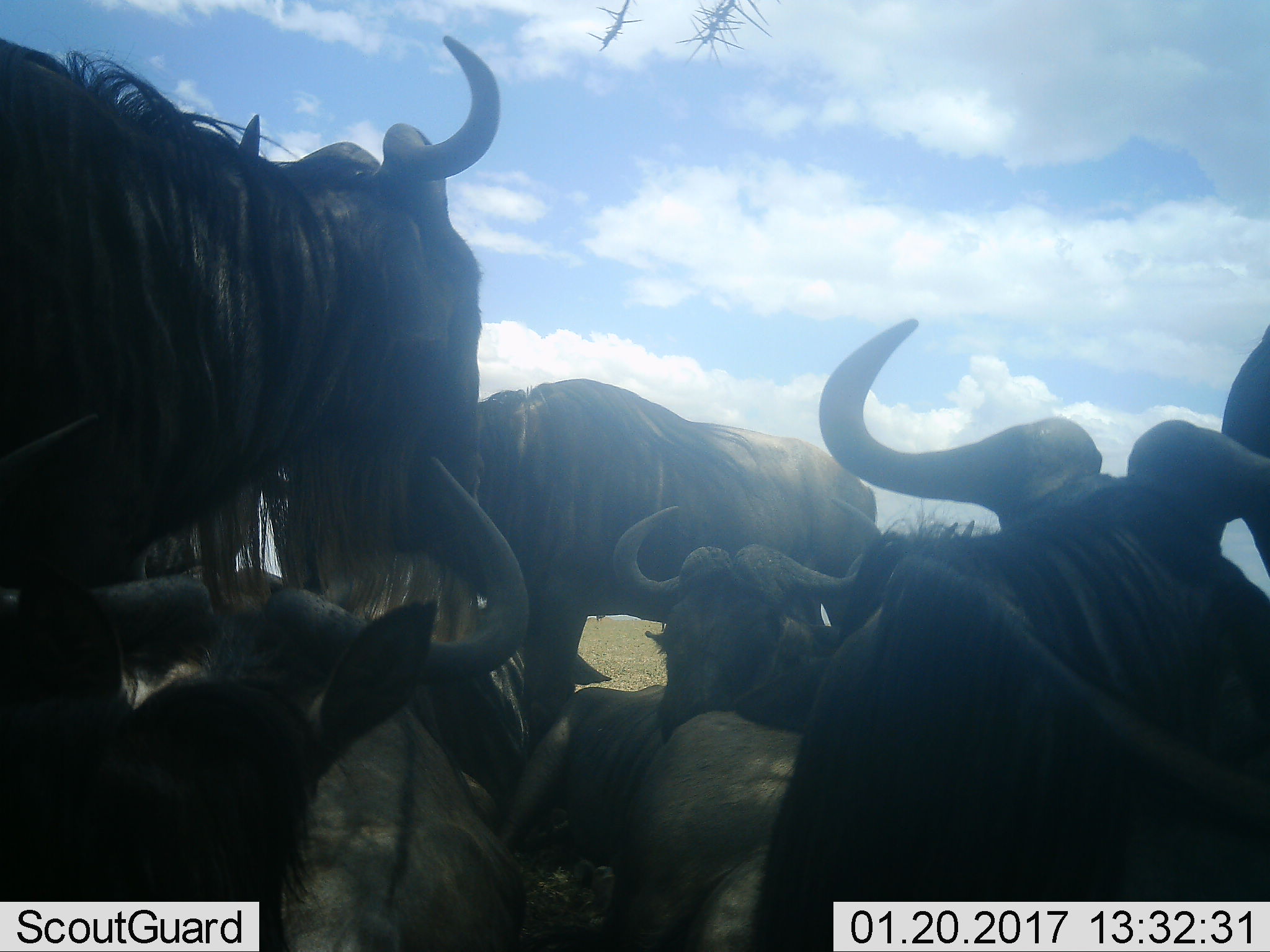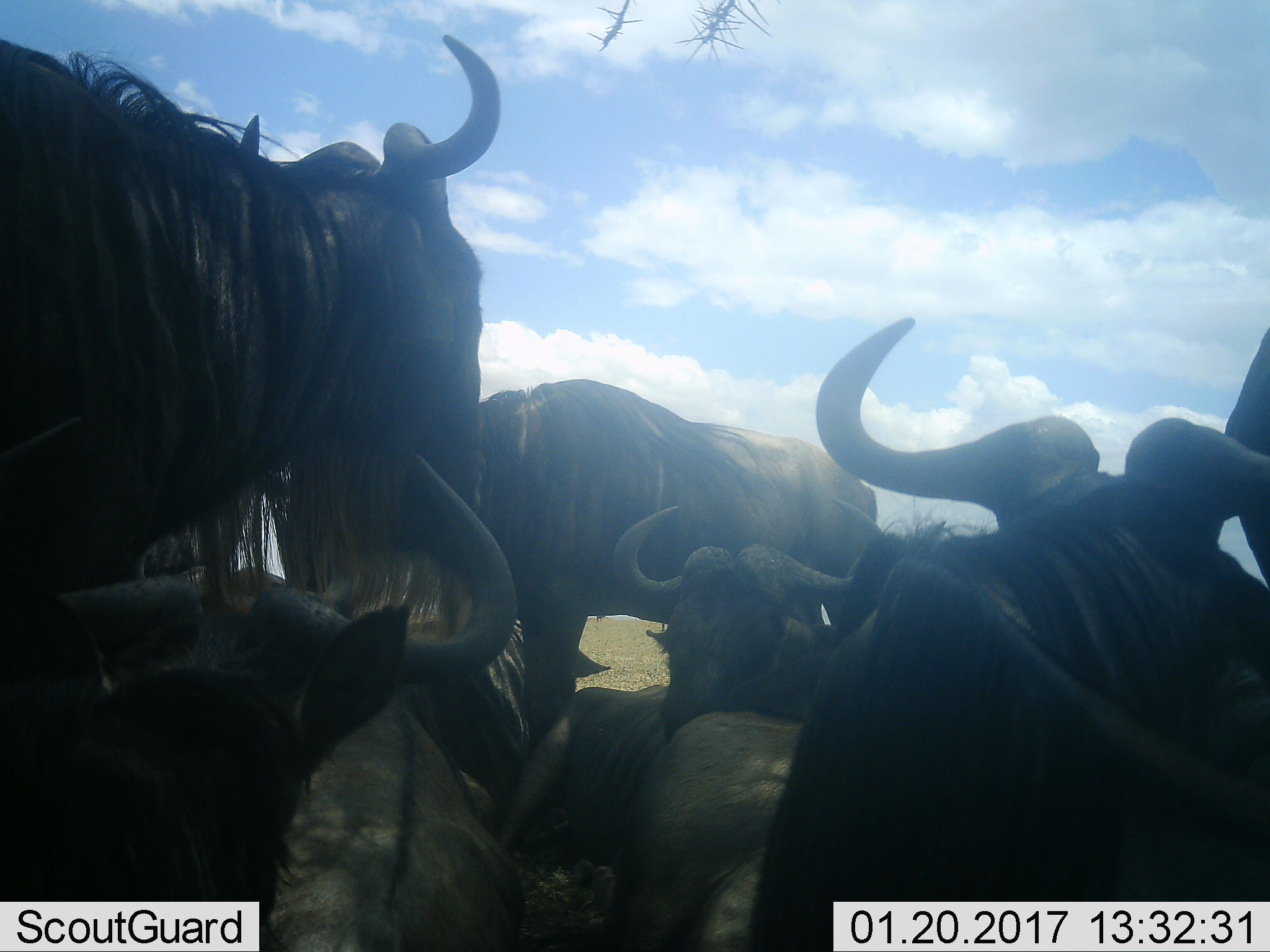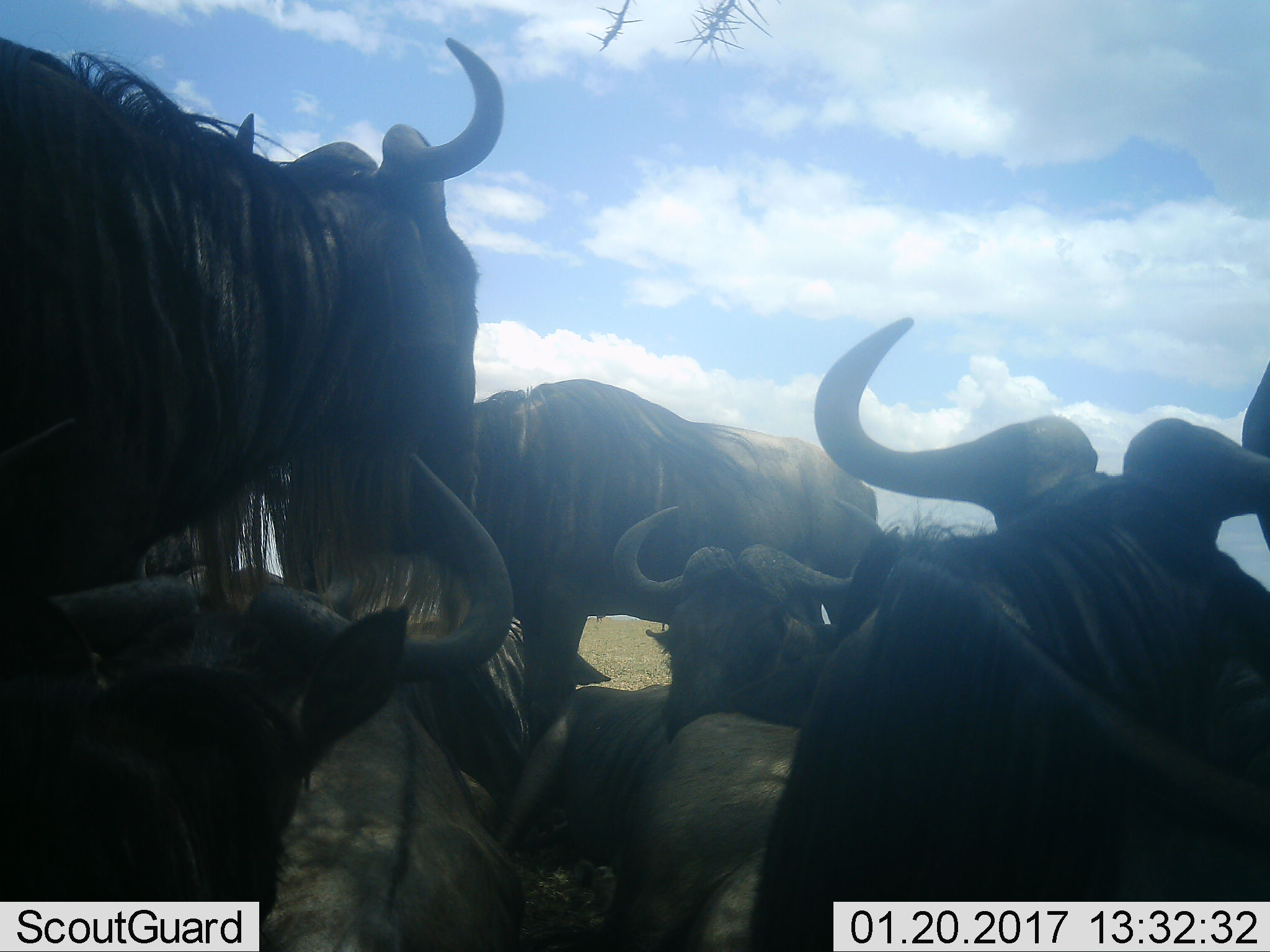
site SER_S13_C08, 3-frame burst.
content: unidentified animal